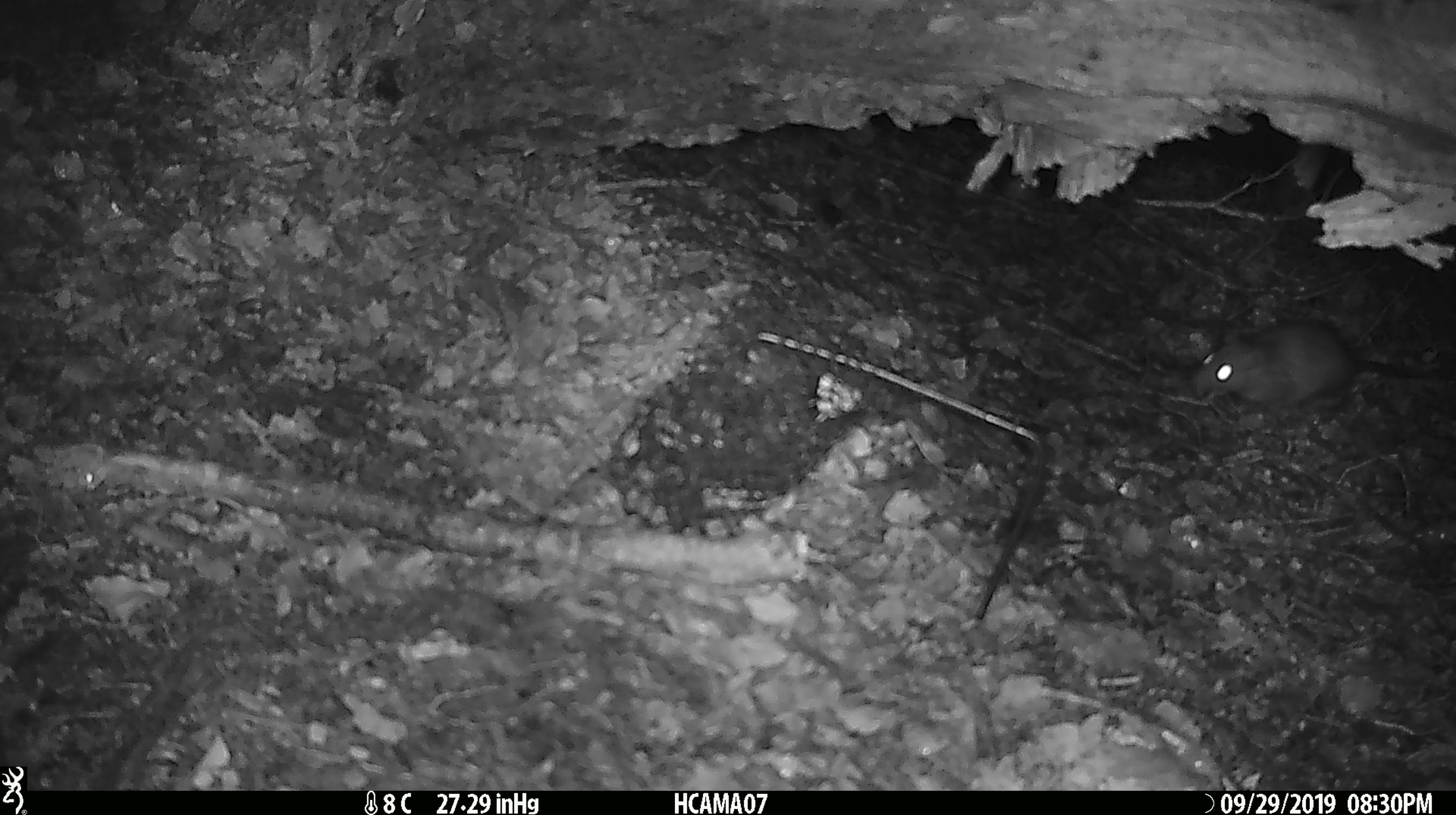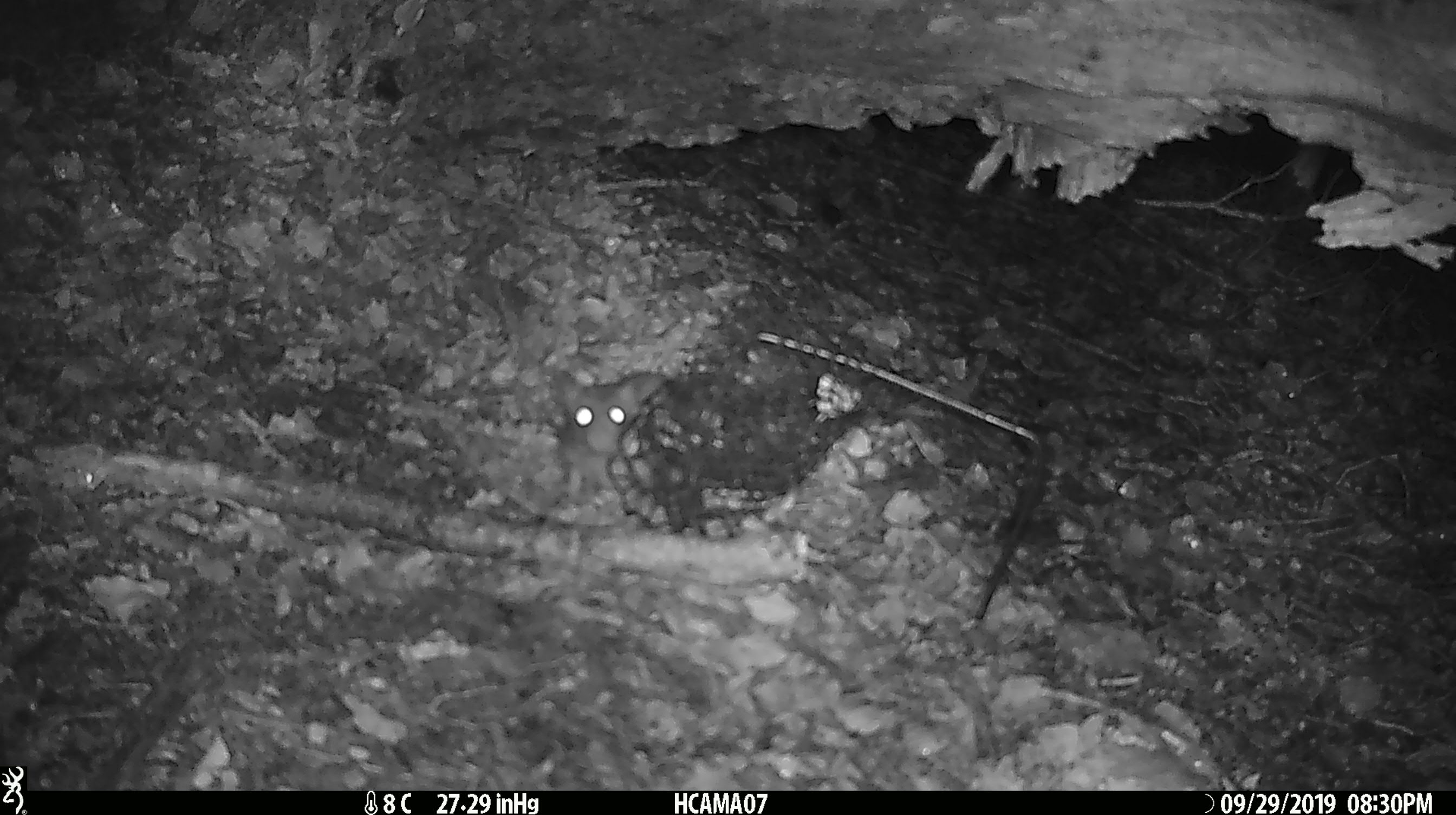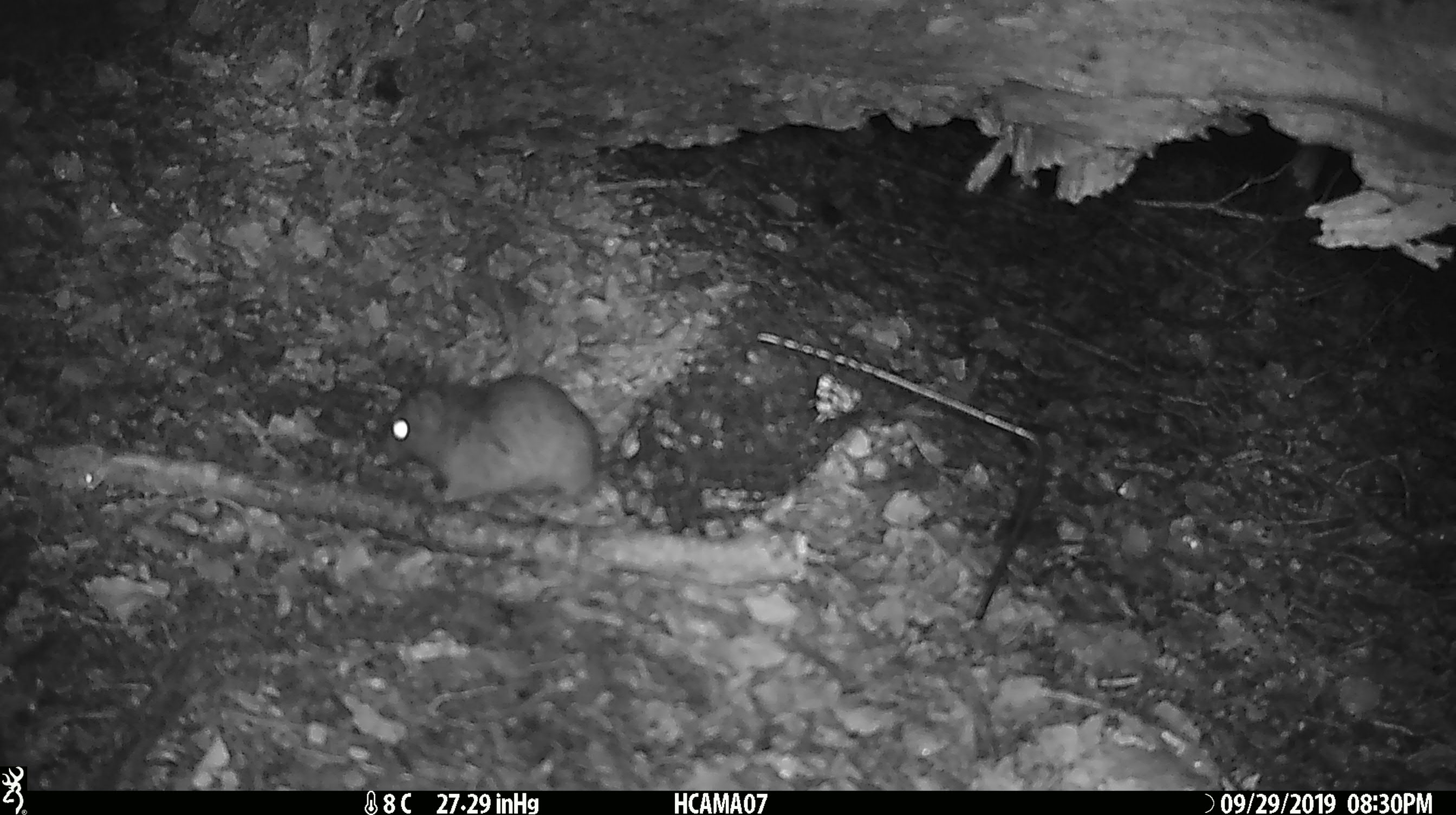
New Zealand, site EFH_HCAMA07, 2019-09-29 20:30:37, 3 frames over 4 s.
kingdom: Animalia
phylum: Chordata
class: Mammalia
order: Rodentia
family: Muridae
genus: Rattus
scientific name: Rattus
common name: rat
Rat (Rattus).